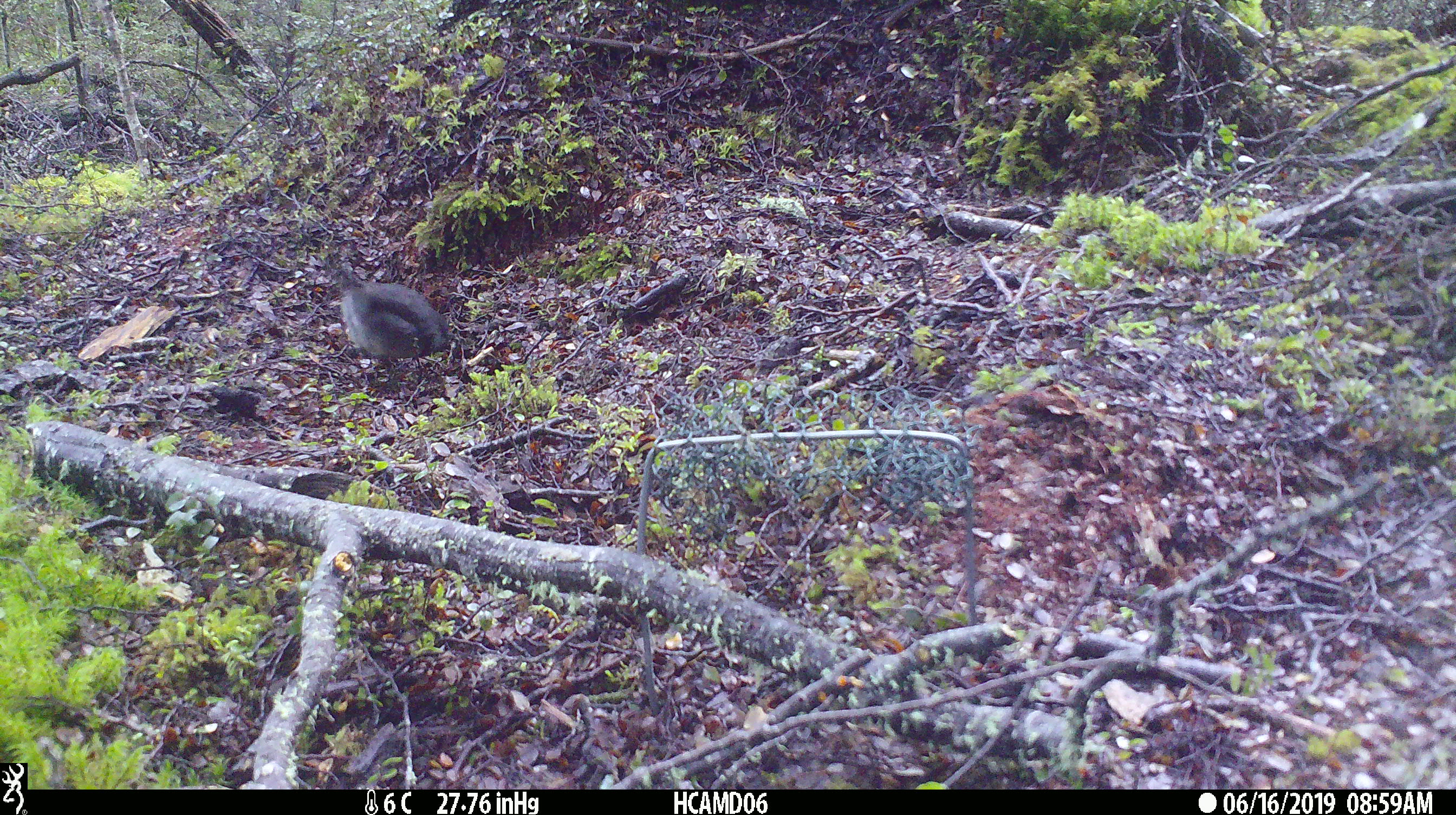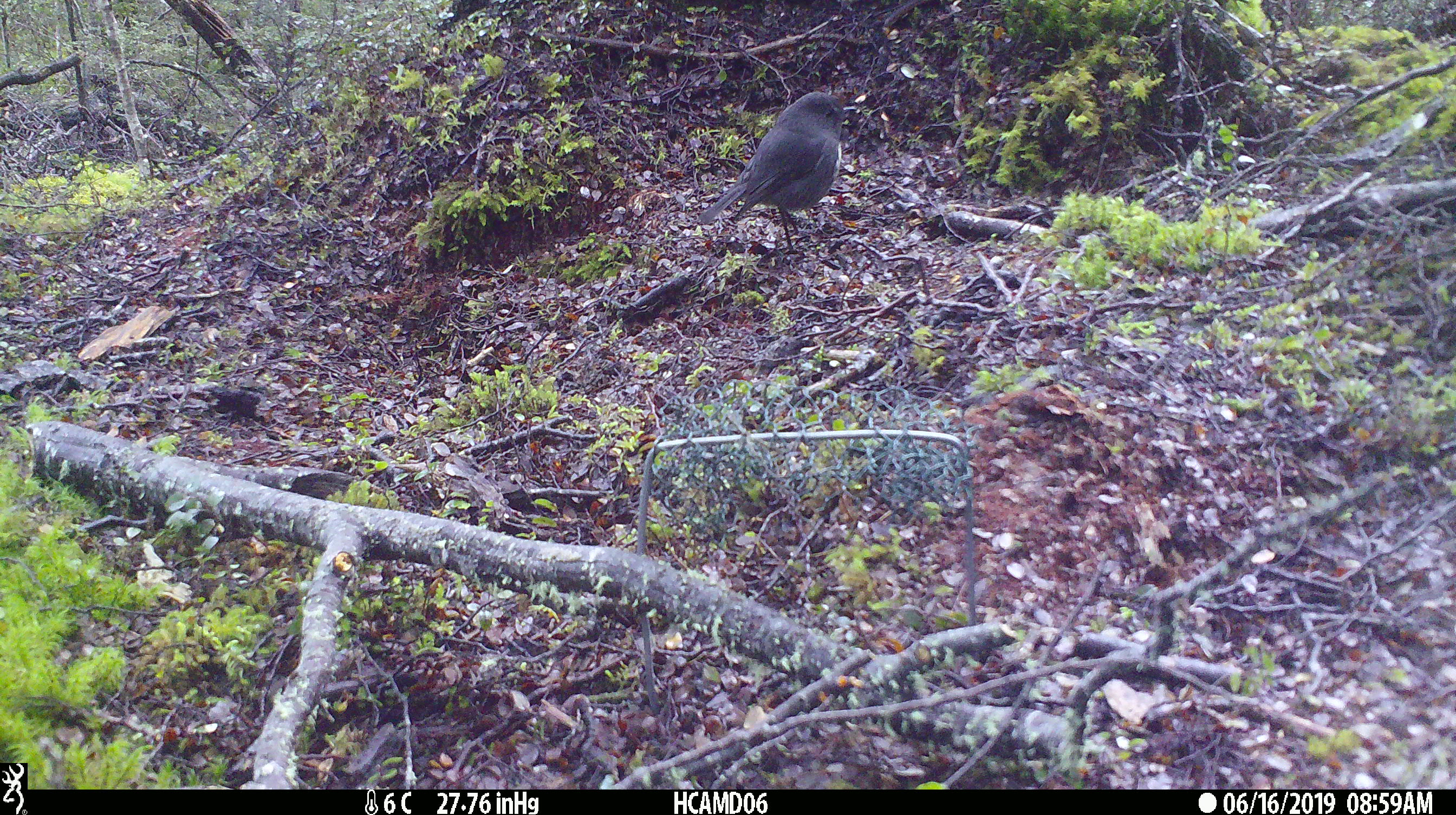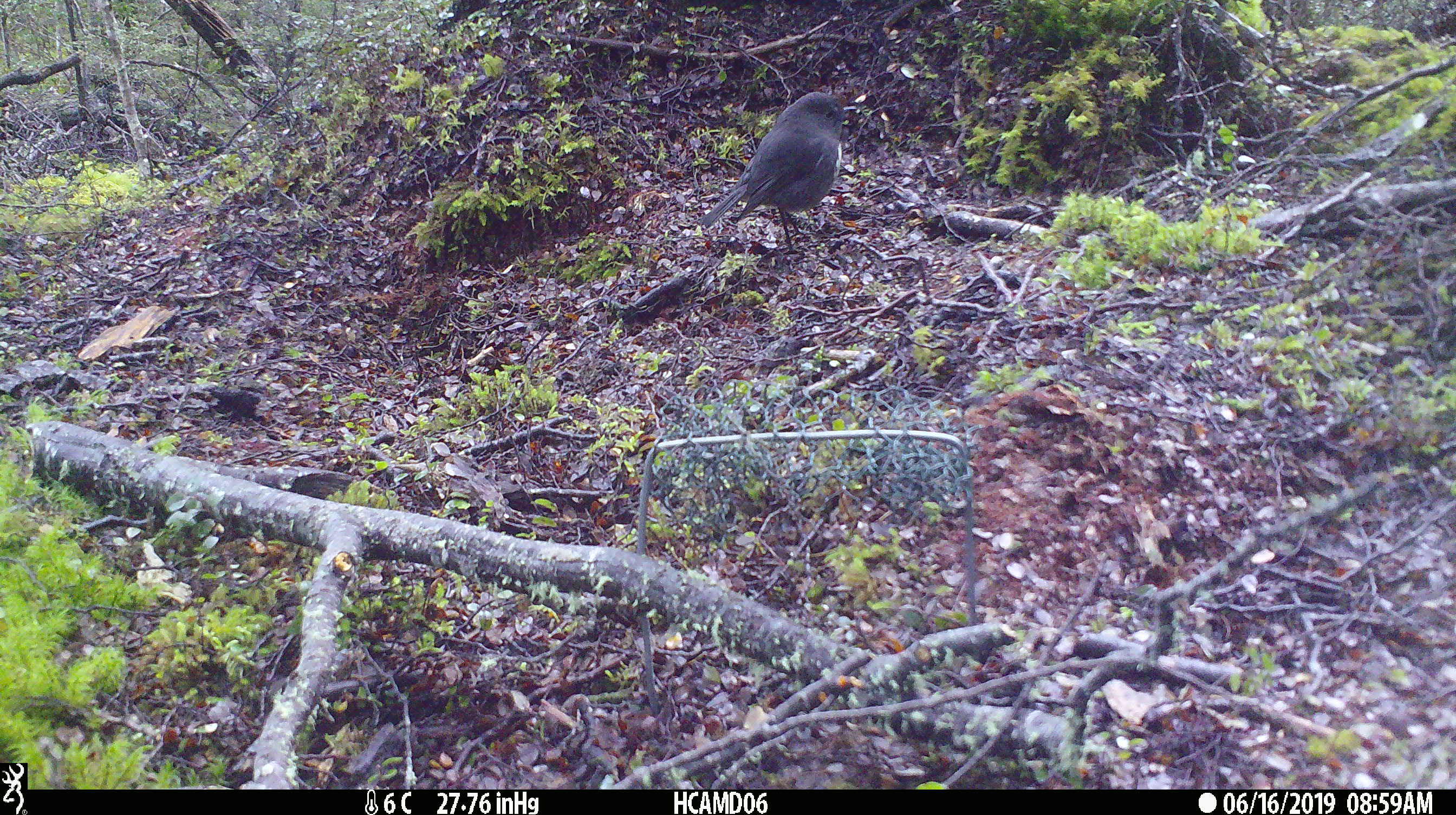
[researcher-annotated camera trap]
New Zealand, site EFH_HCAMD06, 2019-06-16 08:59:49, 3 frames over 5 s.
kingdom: Animalia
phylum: Chordata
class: Aves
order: Passeriformes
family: Petroicidae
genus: Petroica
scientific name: Petroica australis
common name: new zealand robin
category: robin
Robin (new zealand robin) (Petroica australis).